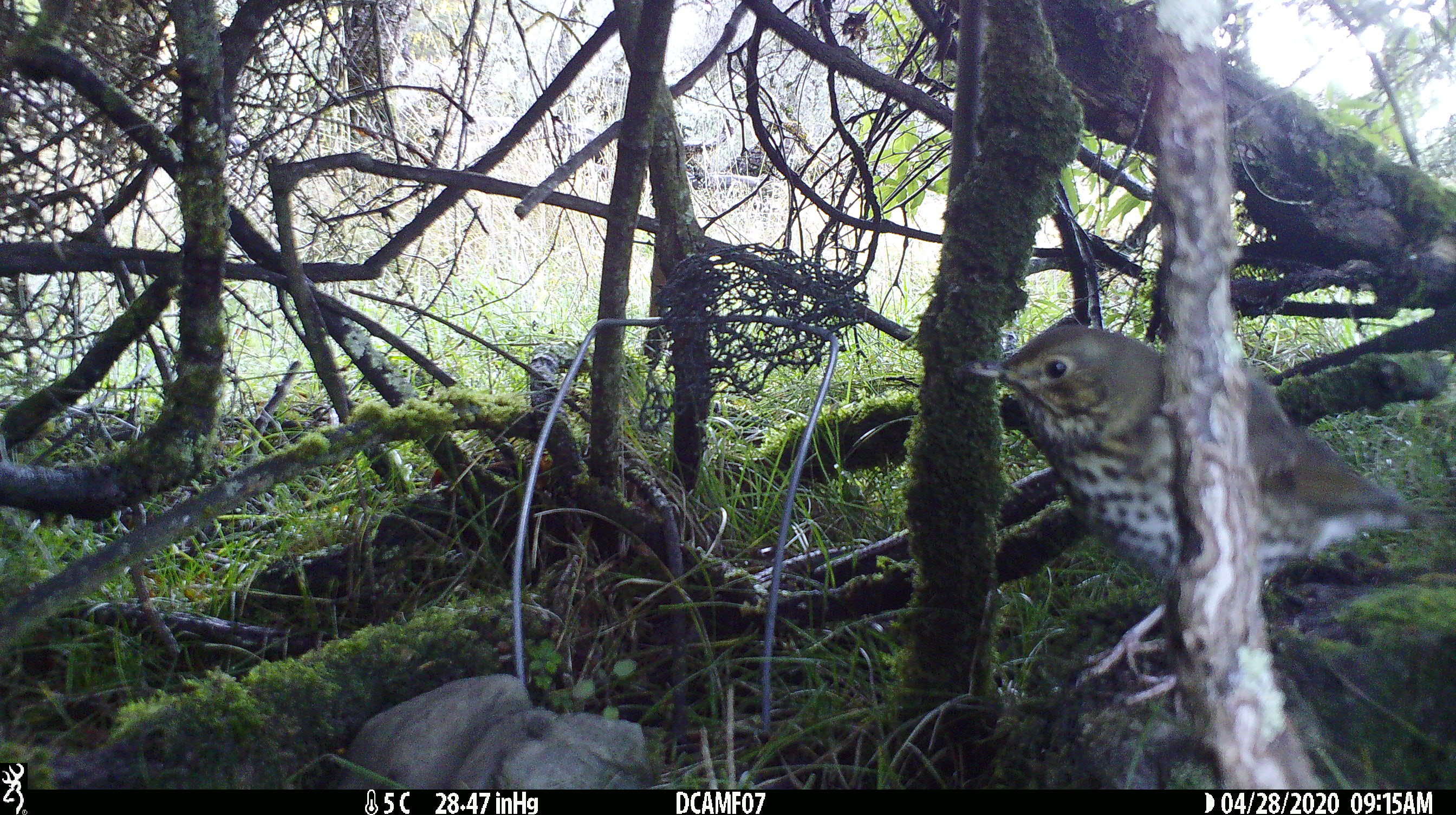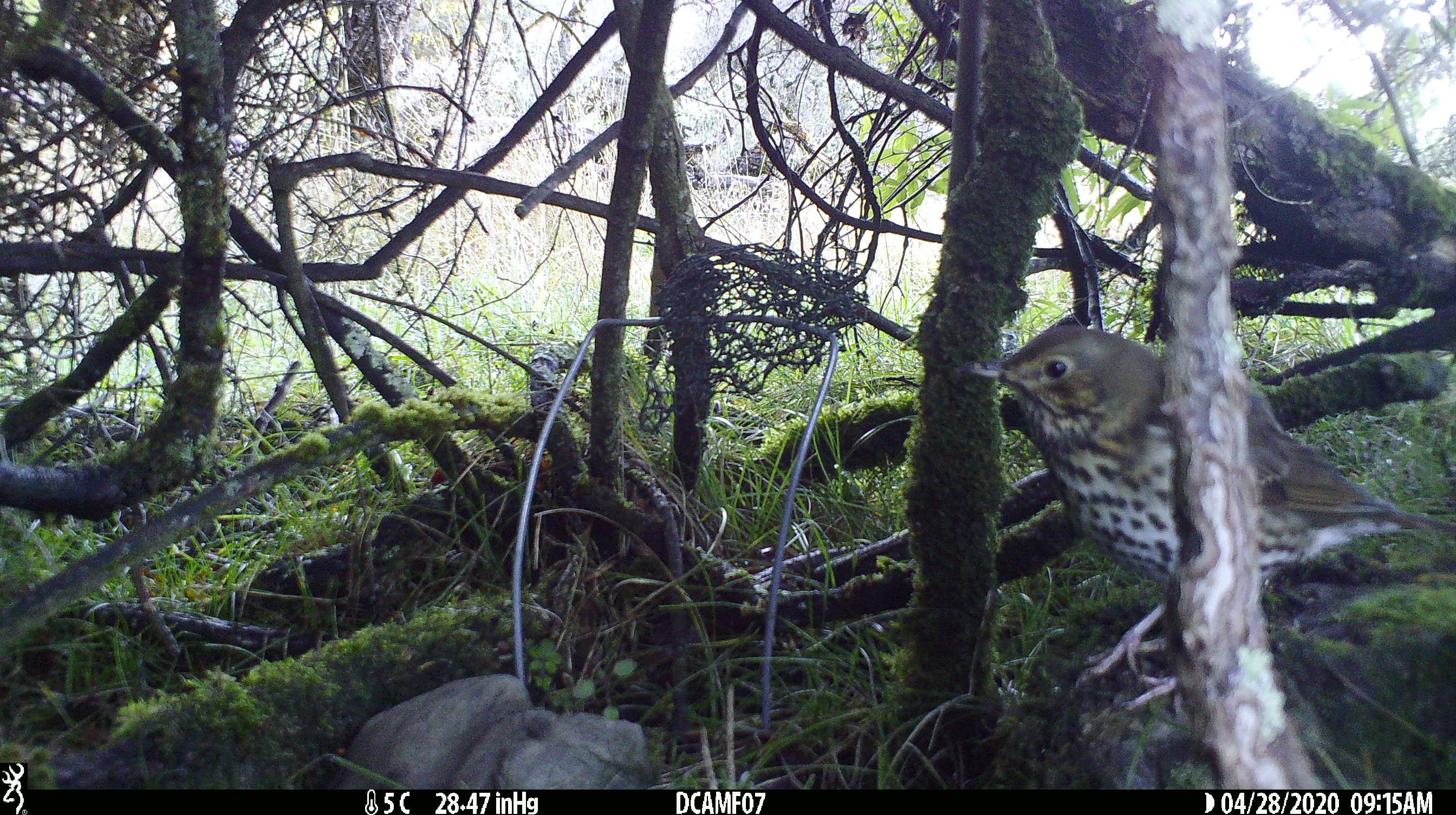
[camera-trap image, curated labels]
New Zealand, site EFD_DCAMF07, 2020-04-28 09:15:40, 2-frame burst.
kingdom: Animalia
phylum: Chordata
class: Aves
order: Passeriformes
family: Turdidae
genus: Turdus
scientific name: Turdus philomelos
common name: song thrush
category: thrush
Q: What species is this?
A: Thrush (song thrush) (Turdus philomelos).